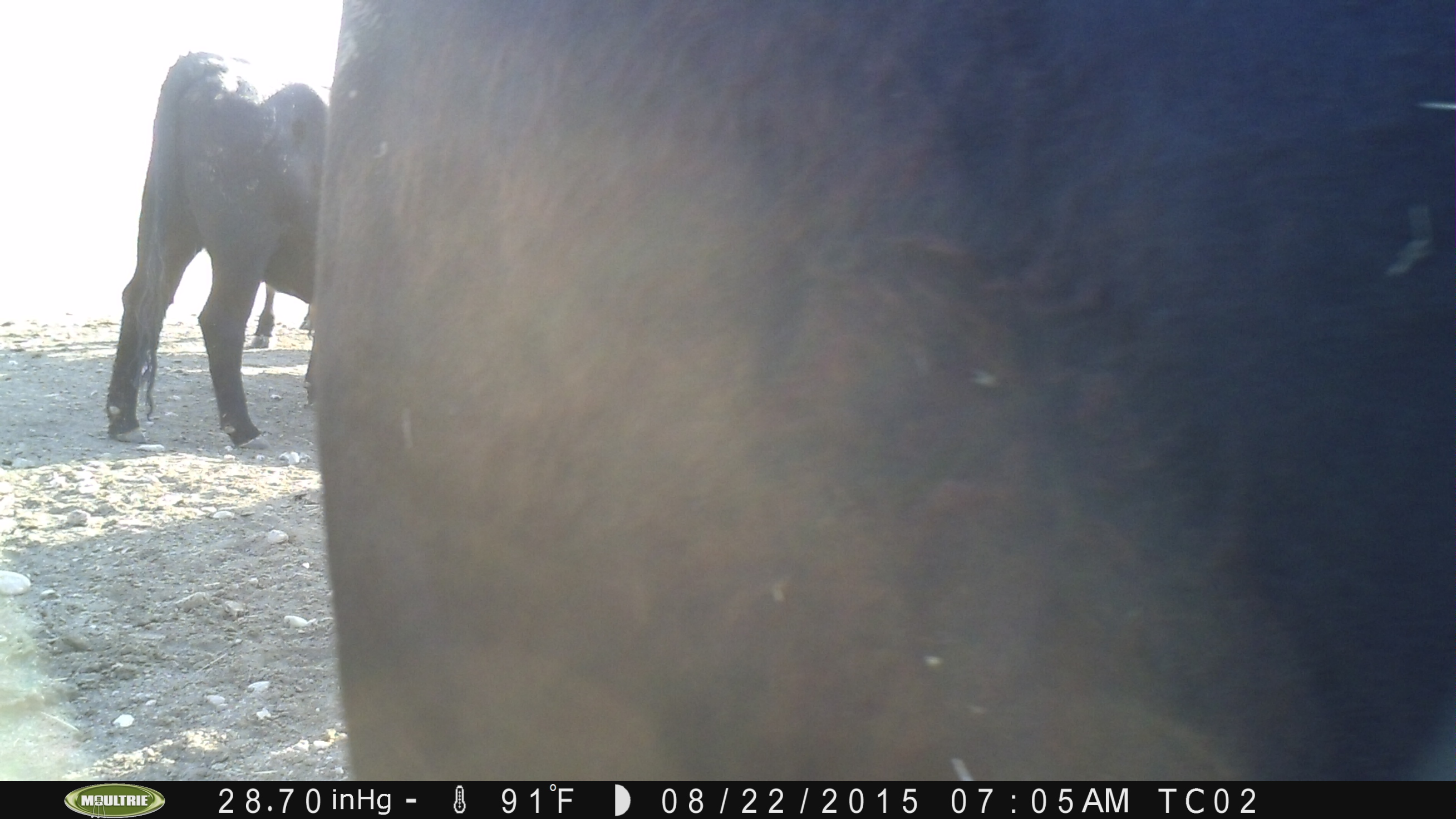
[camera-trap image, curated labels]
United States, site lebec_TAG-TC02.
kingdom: Animalia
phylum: Chordata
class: Mammalia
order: Artiodactyla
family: Bovidae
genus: Bos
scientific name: Bos taurus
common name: domestic cow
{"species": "Bos taurus (domestic cow)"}